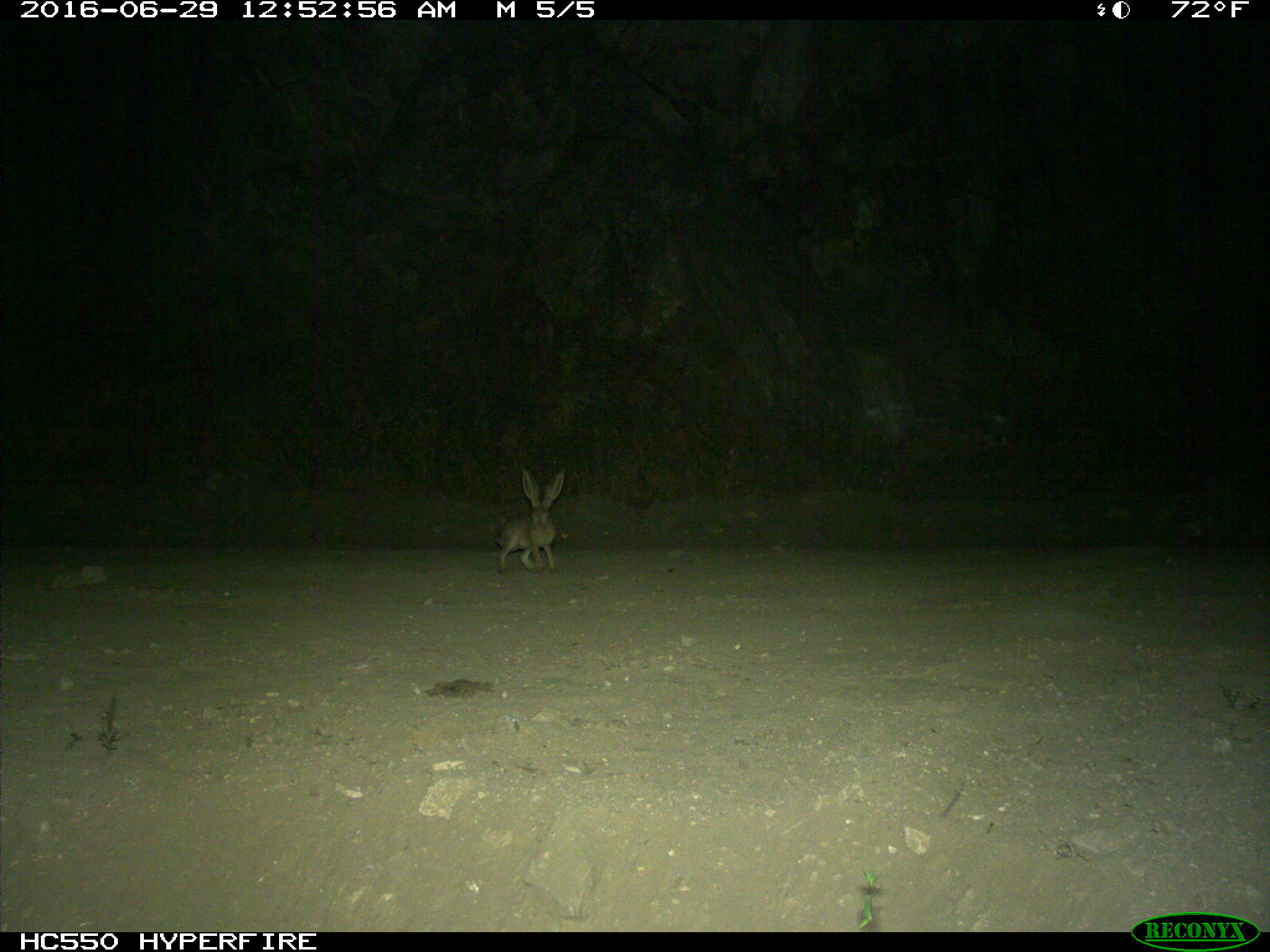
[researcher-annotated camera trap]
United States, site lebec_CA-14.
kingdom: Animalia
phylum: Chordata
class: Mammalia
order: Lagomorpha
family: Leporidae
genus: Lepus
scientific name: Lepus californicus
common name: black-tailed jackrabbit